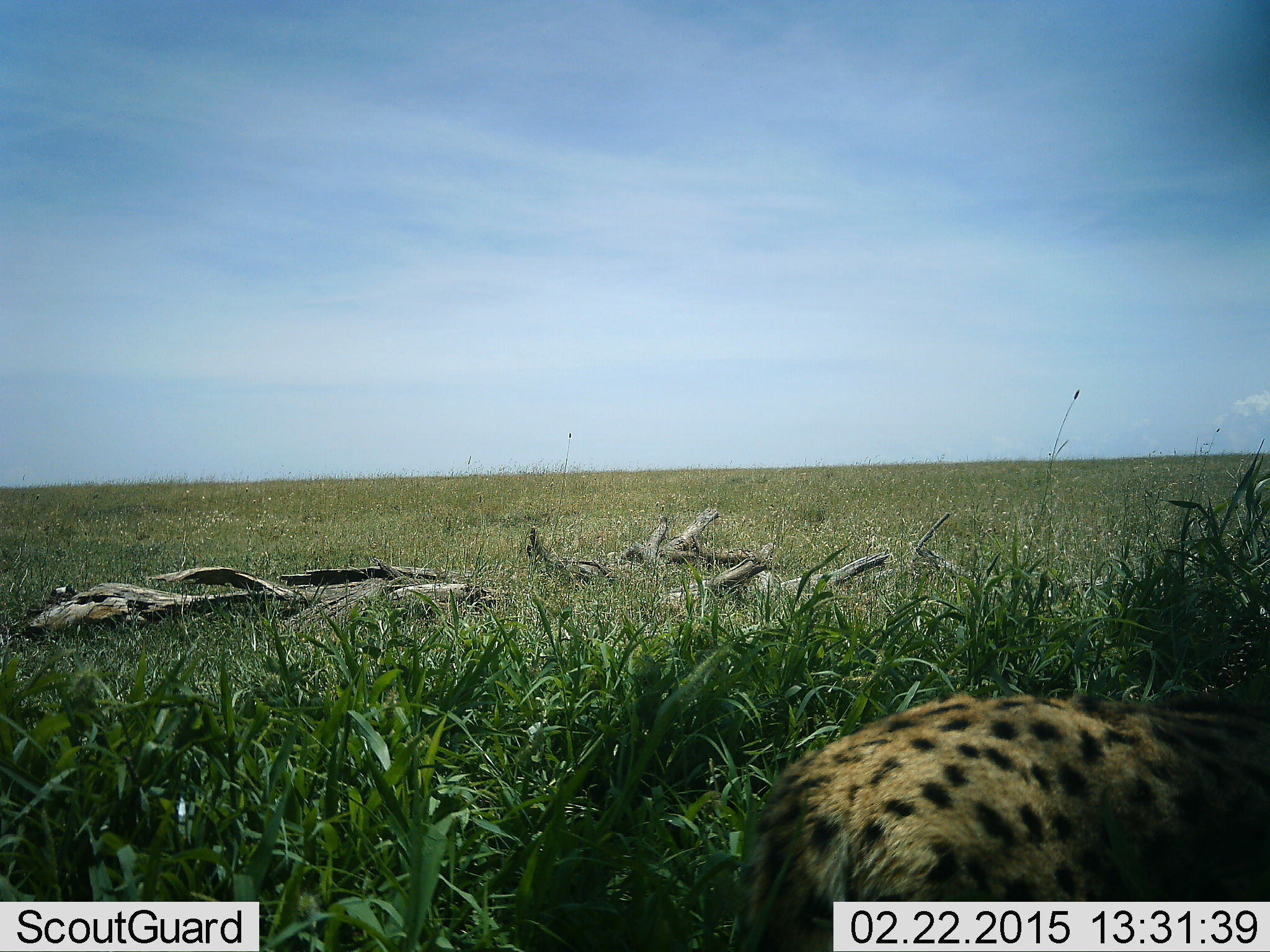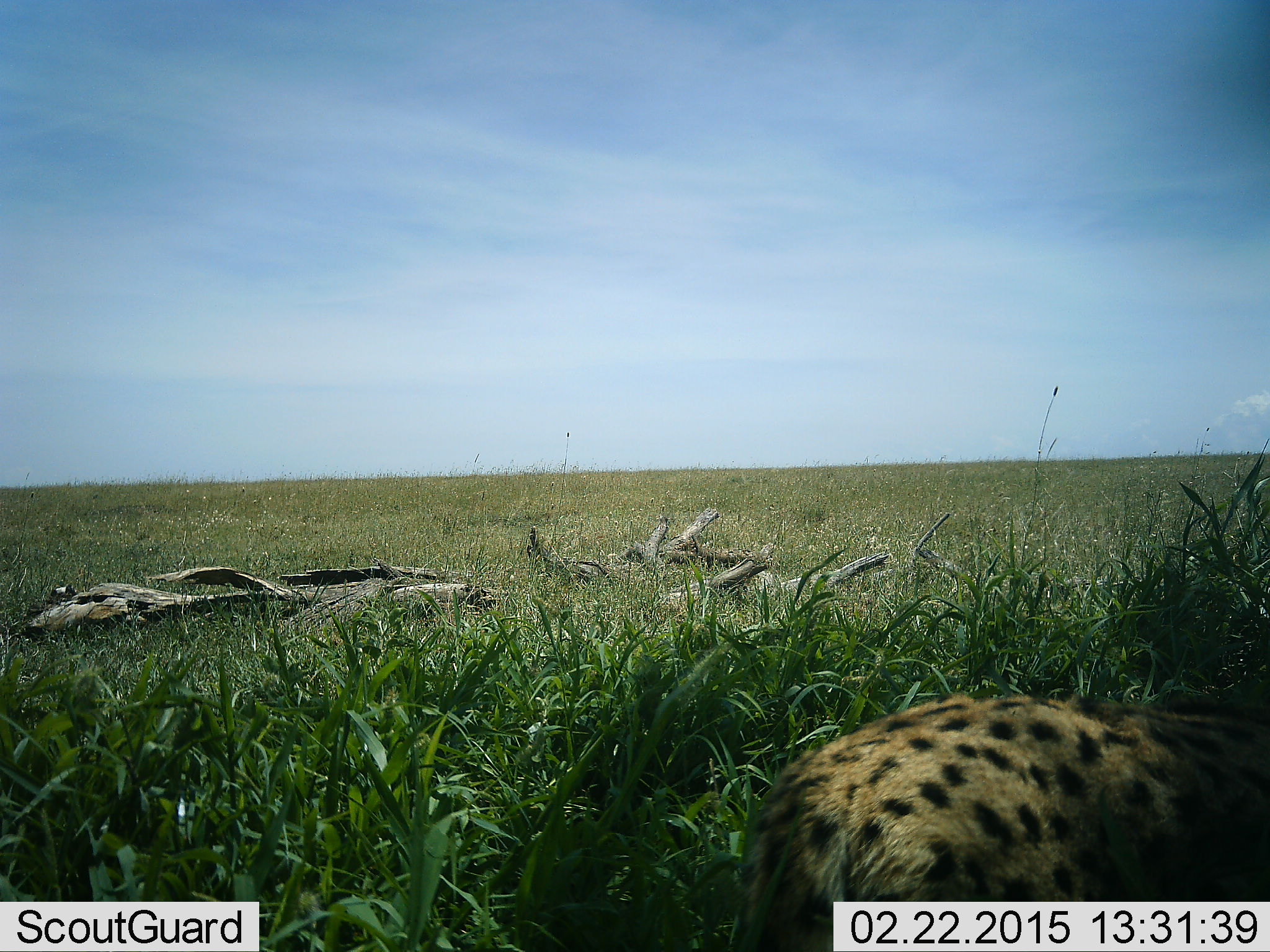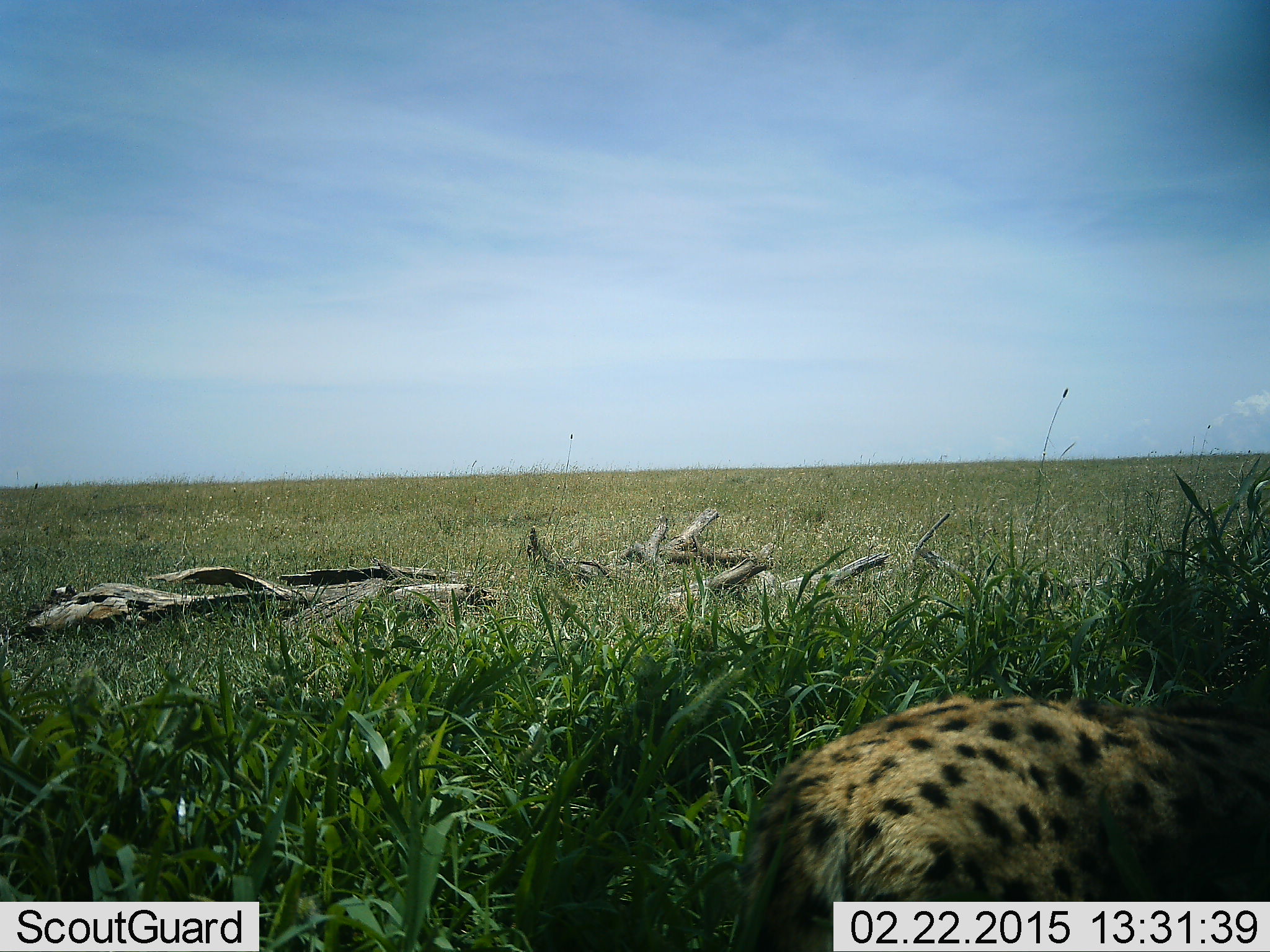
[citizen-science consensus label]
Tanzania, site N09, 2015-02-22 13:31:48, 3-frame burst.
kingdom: Animalia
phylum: Chordata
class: Mammalia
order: Carnivora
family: Felidae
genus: Acinonyx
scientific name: Acinonyx jubatus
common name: cheetah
Cheetah (Acinonyx jubatus), count 1. Behavior (volunteer vote fractions): standing 10%, resting 70%, moving 20%, interacting 0%. Young present (vote fraction): 0%. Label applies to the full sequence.